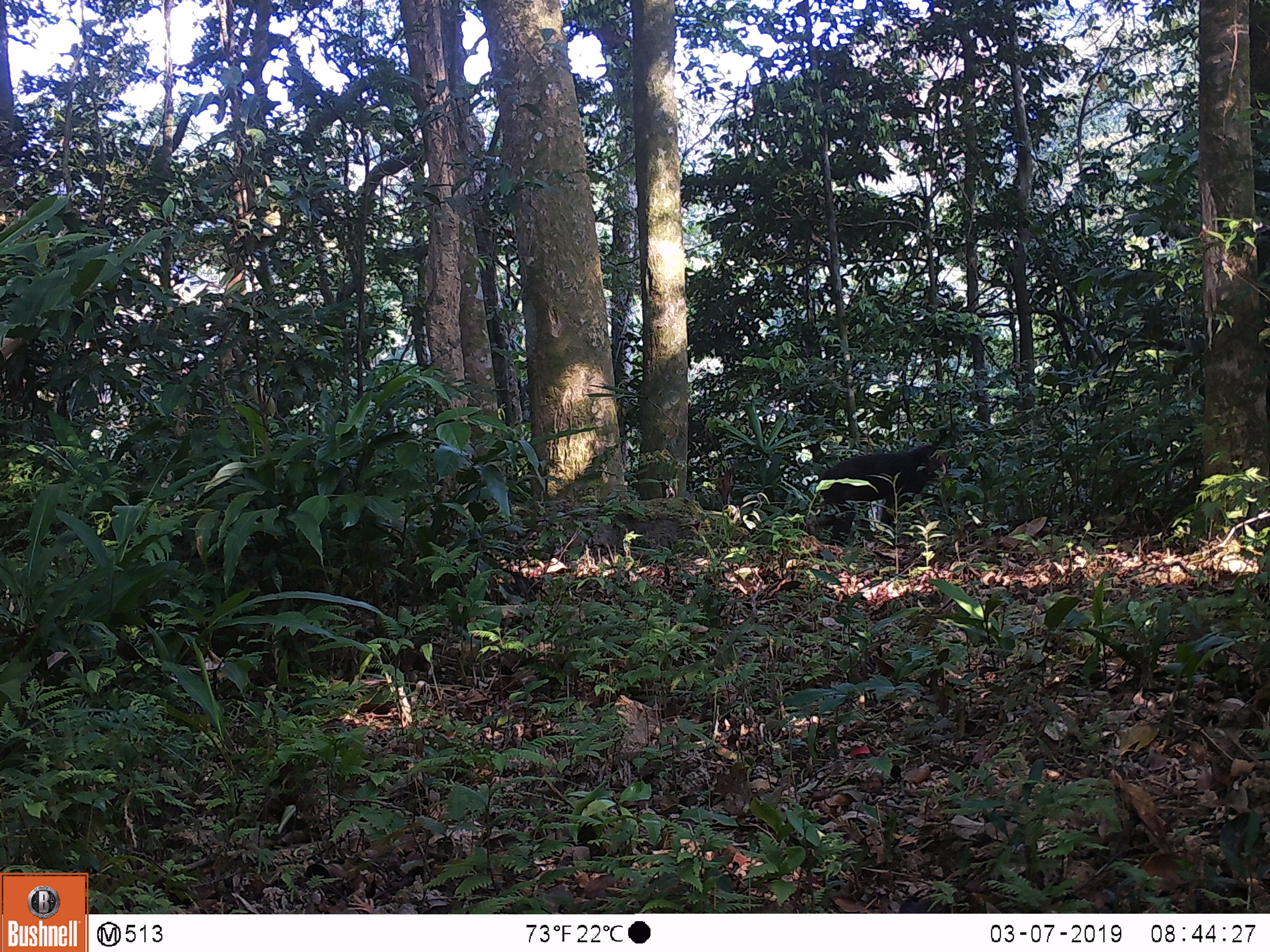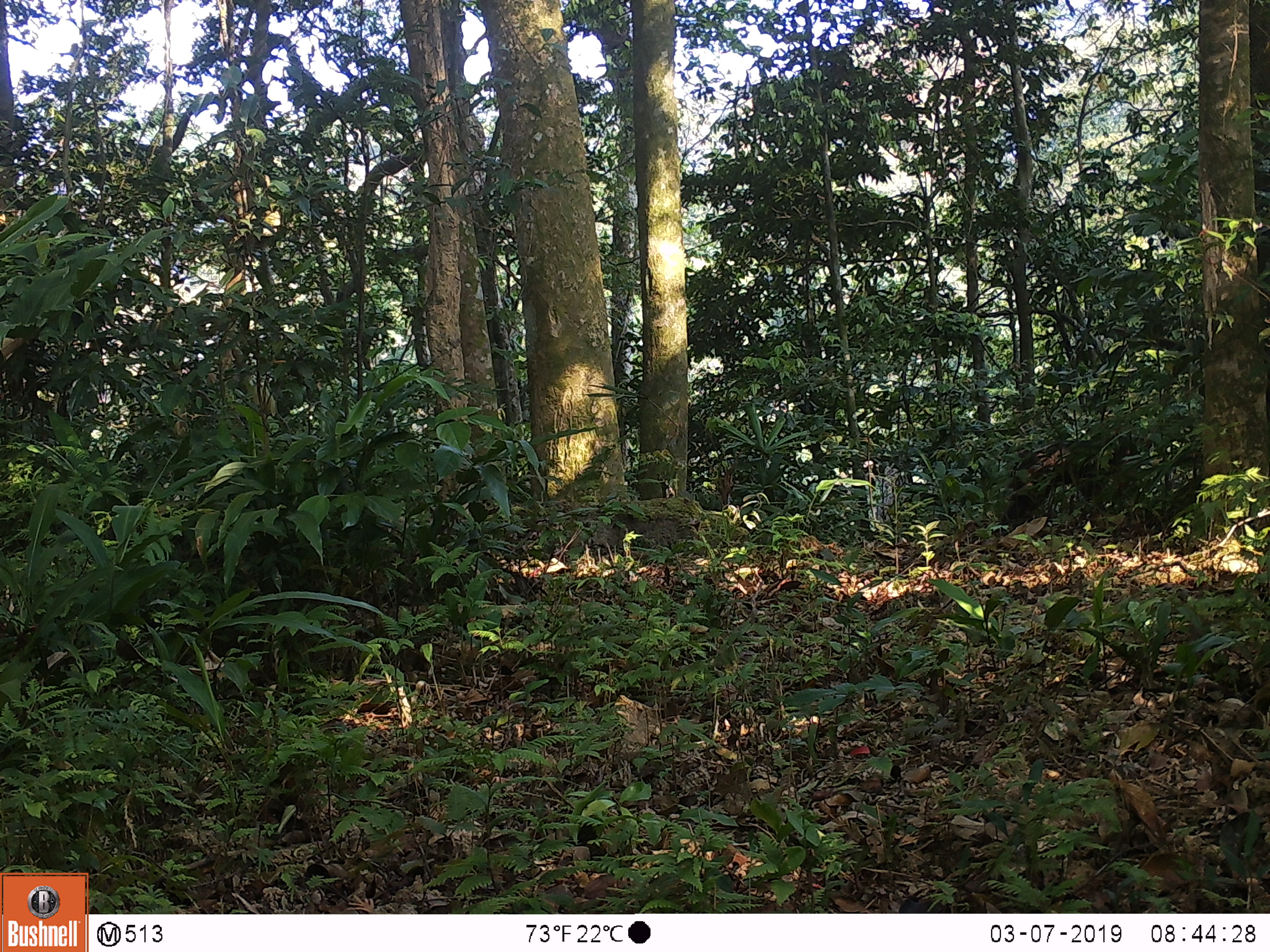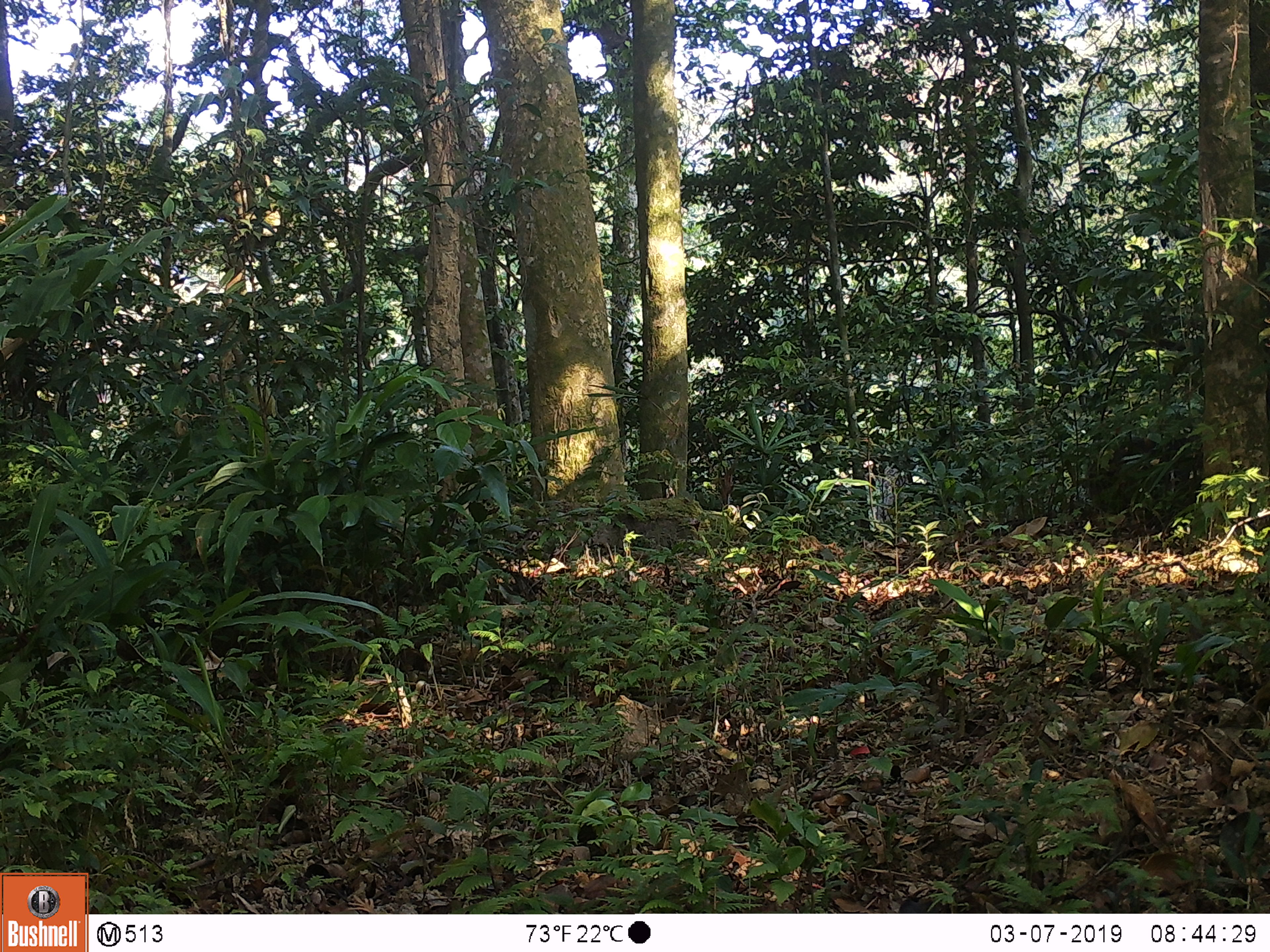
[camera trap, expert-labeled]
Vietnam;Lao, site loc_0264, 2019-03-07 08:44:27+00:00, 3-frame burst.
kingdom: Animalia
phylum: Chordata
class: Mammalia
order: Primates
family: Cercopithecidae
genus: Macaca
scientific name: Macaca arctoides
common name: stump-tailed macaque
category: stump tailed macaque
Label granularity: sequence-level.